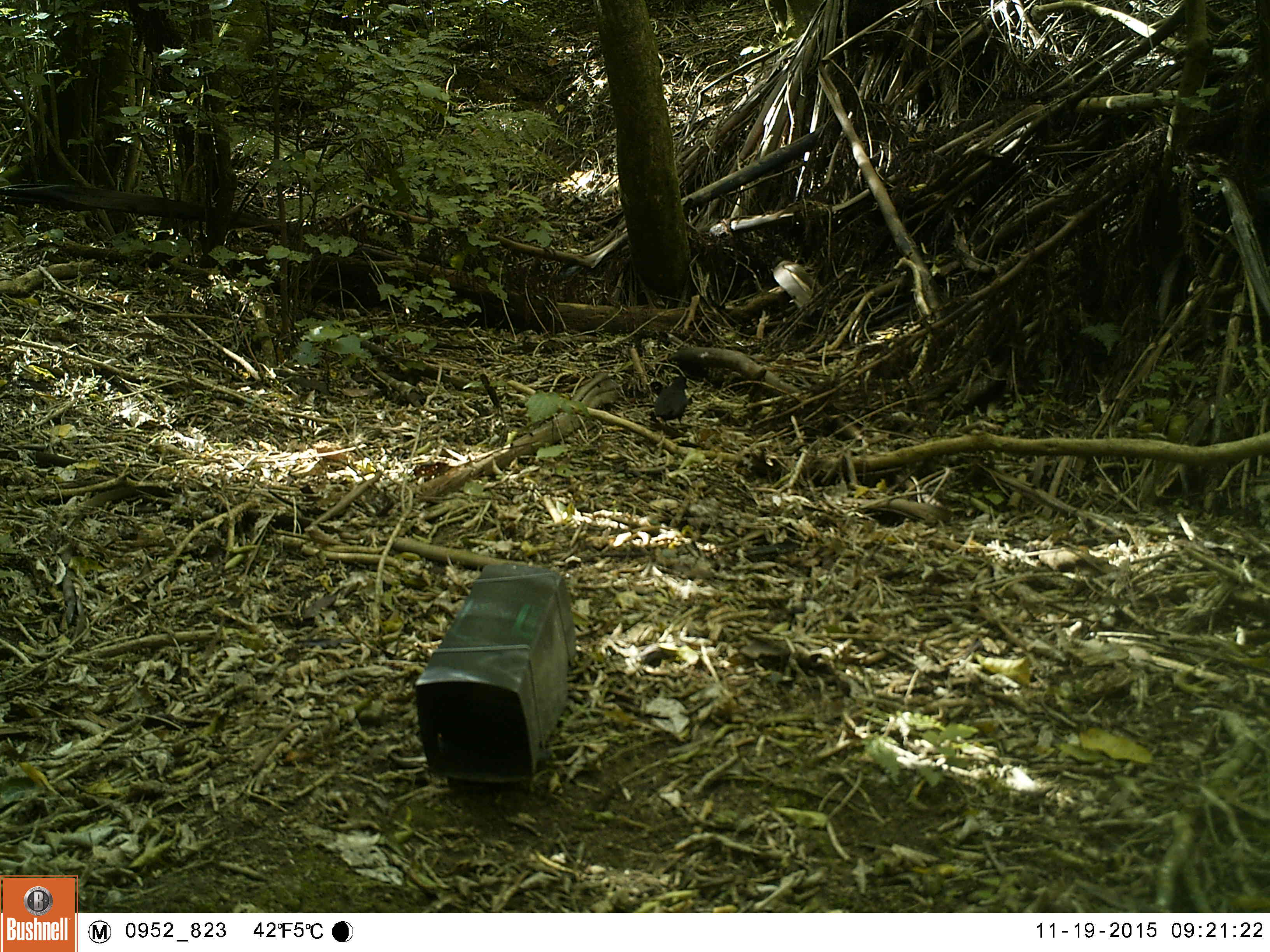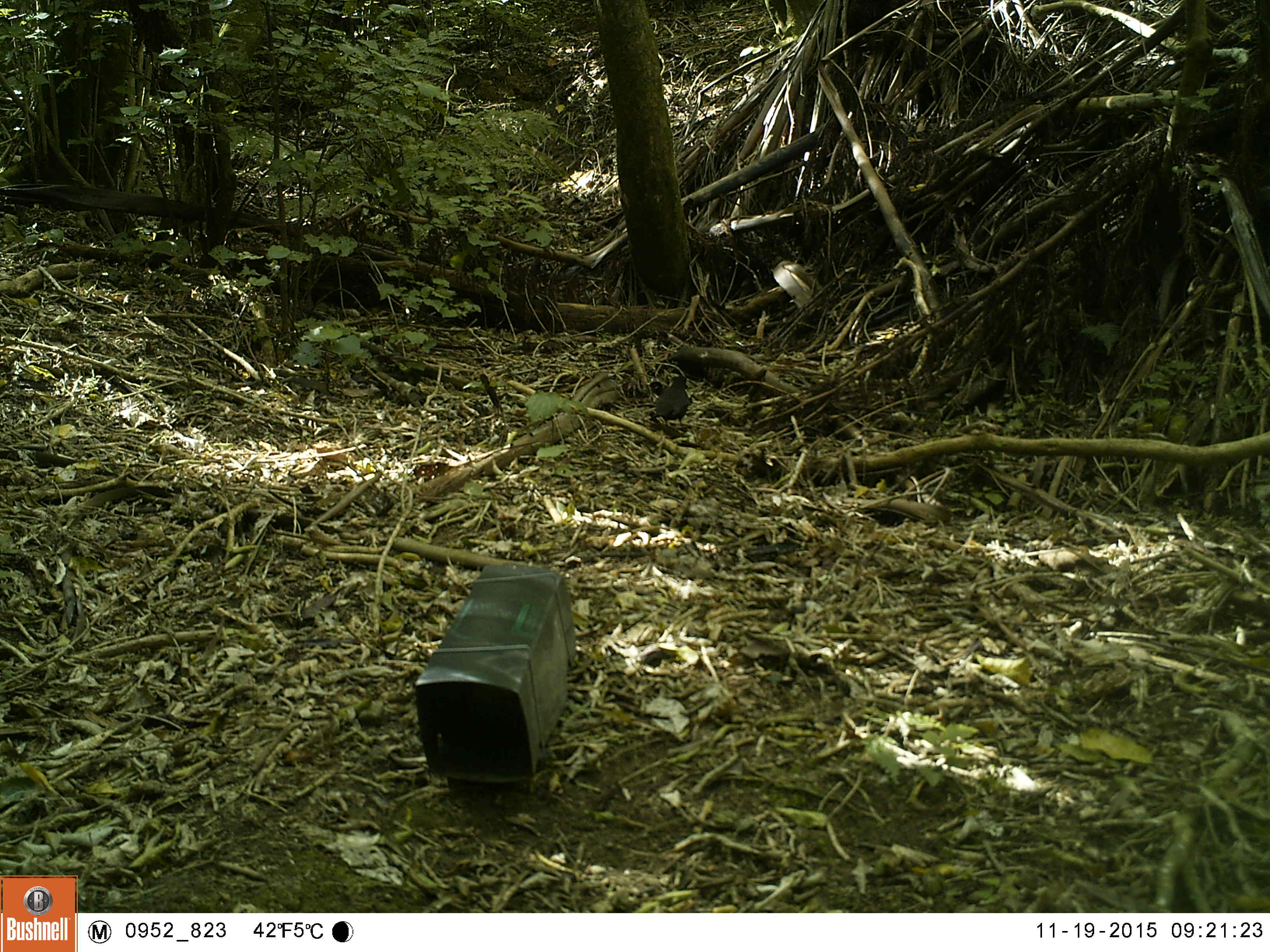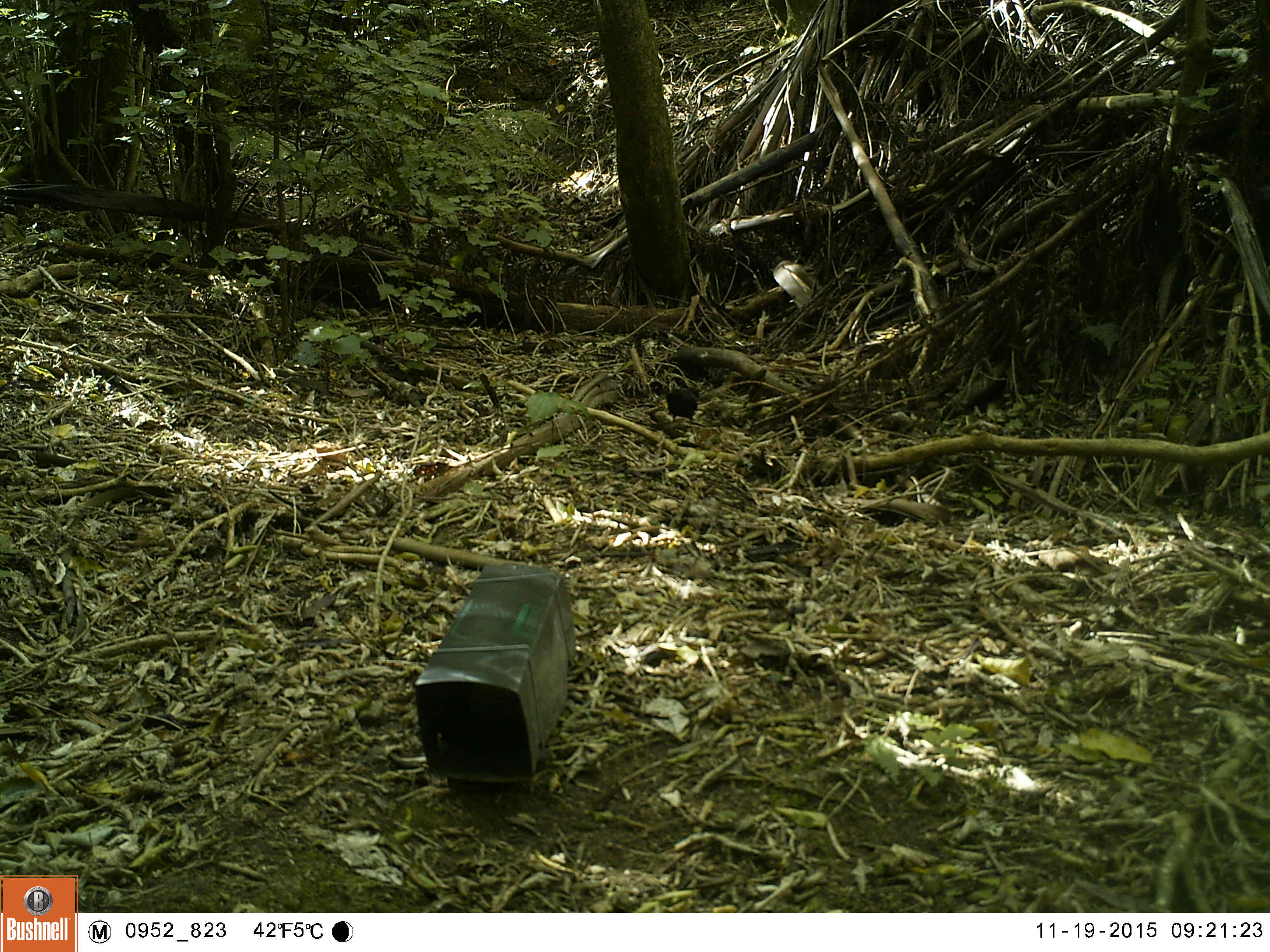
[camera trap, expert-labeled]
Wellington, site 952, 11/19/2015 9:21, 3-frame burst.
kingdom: Animalia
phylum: Chordata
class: Aves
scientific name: Aves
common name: bird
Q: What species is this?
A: Bird (Aves).